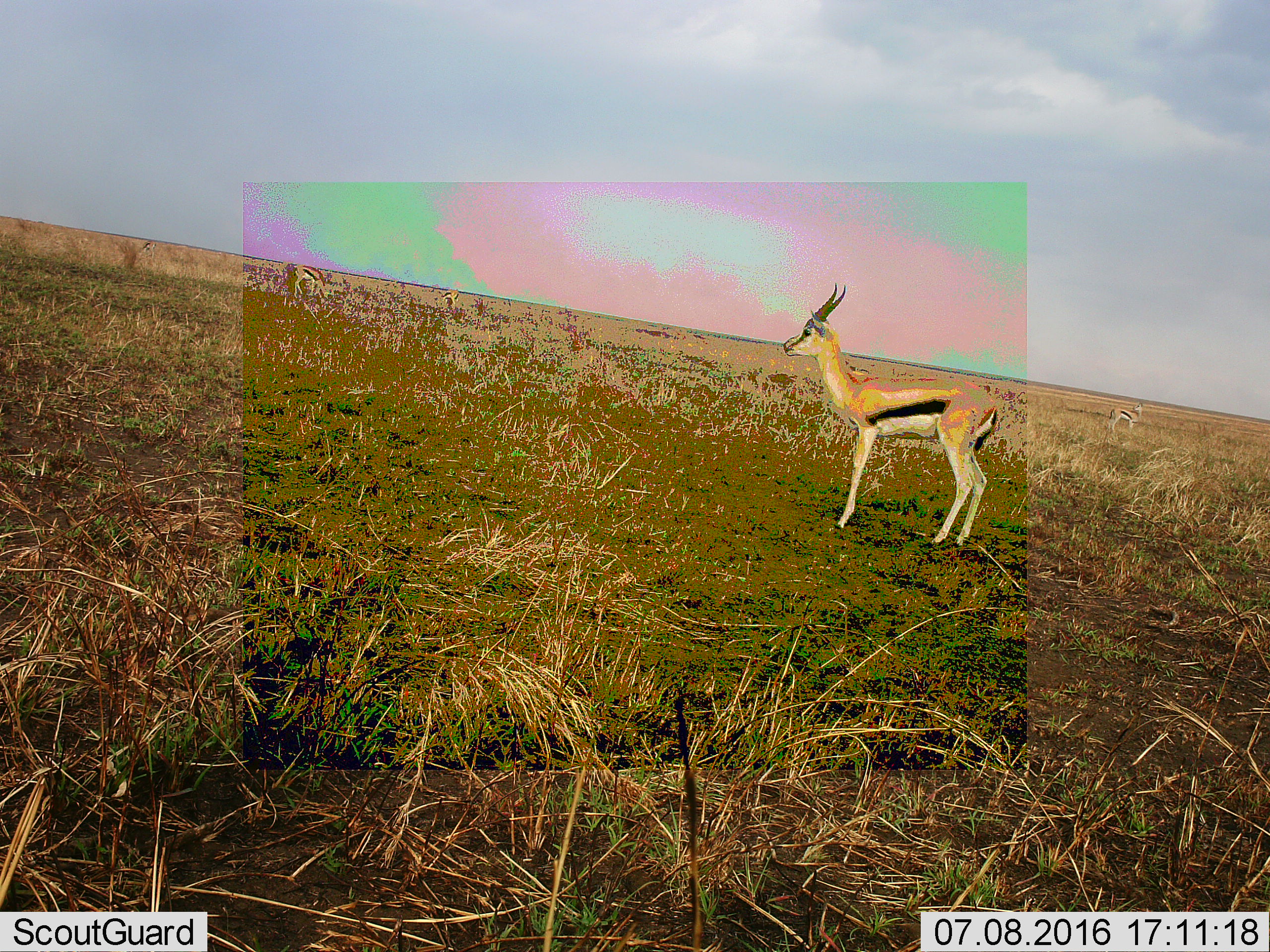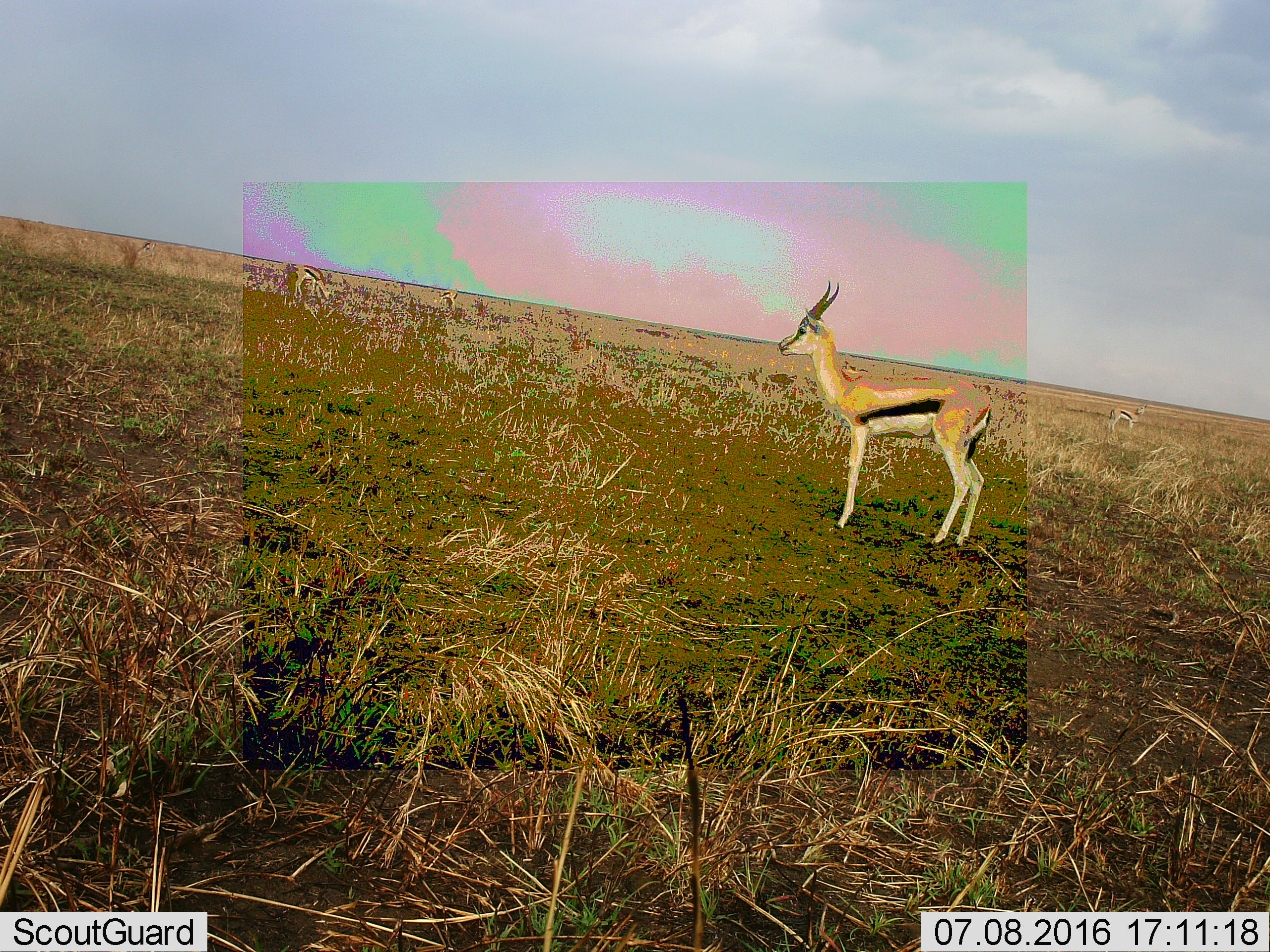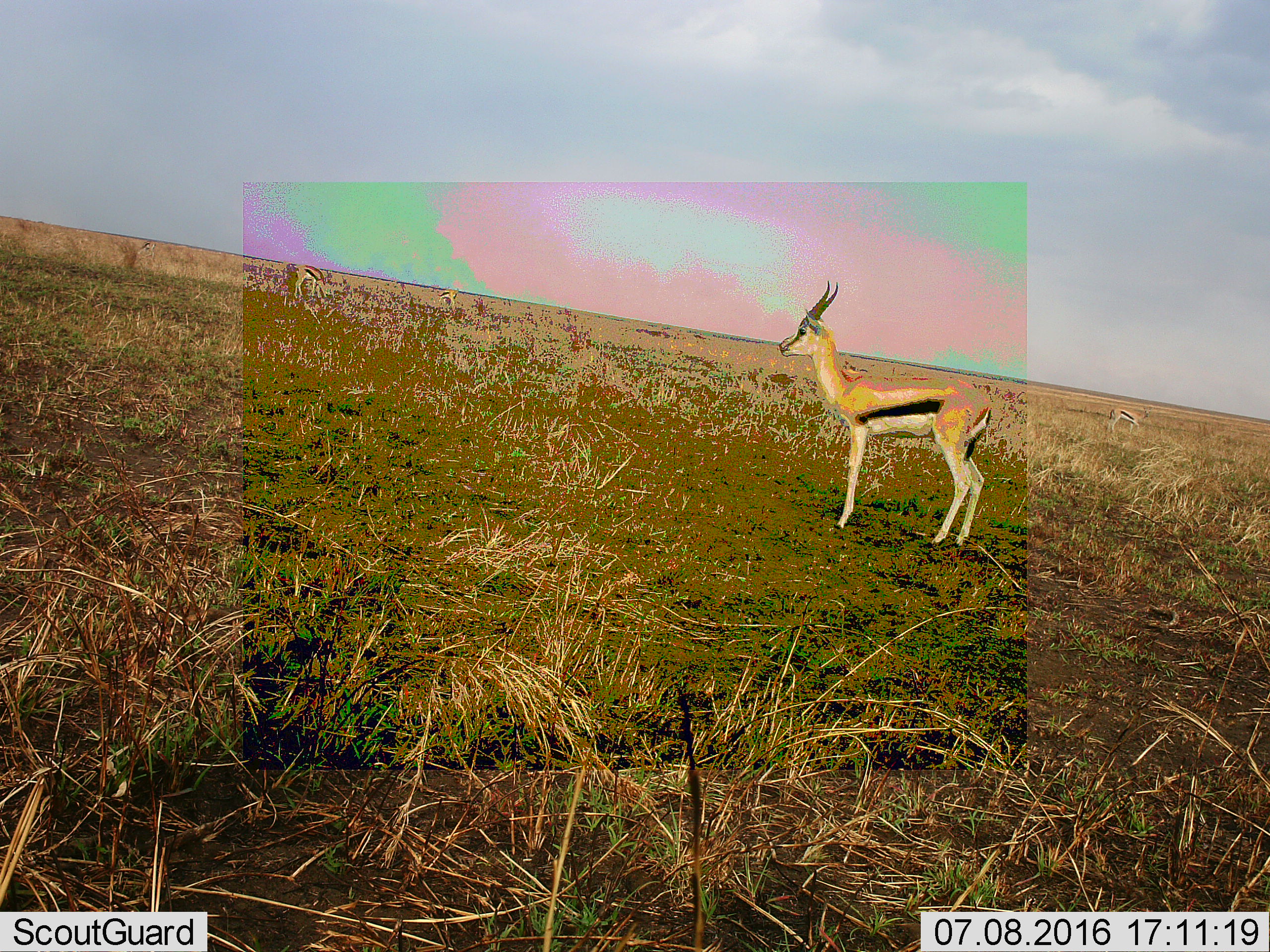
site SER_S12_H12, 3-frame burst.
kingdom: Animalia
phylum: Chordata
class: Mammalia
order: Artiodactyla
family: Bovidae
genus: Eudorcas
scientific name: Eudorcas thomsonii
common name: thomson's gazelle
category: gazellethomsons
Gazellethomsons (thomson's gazelle) (Eudorcas thomsonii), count 5. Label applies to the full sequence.